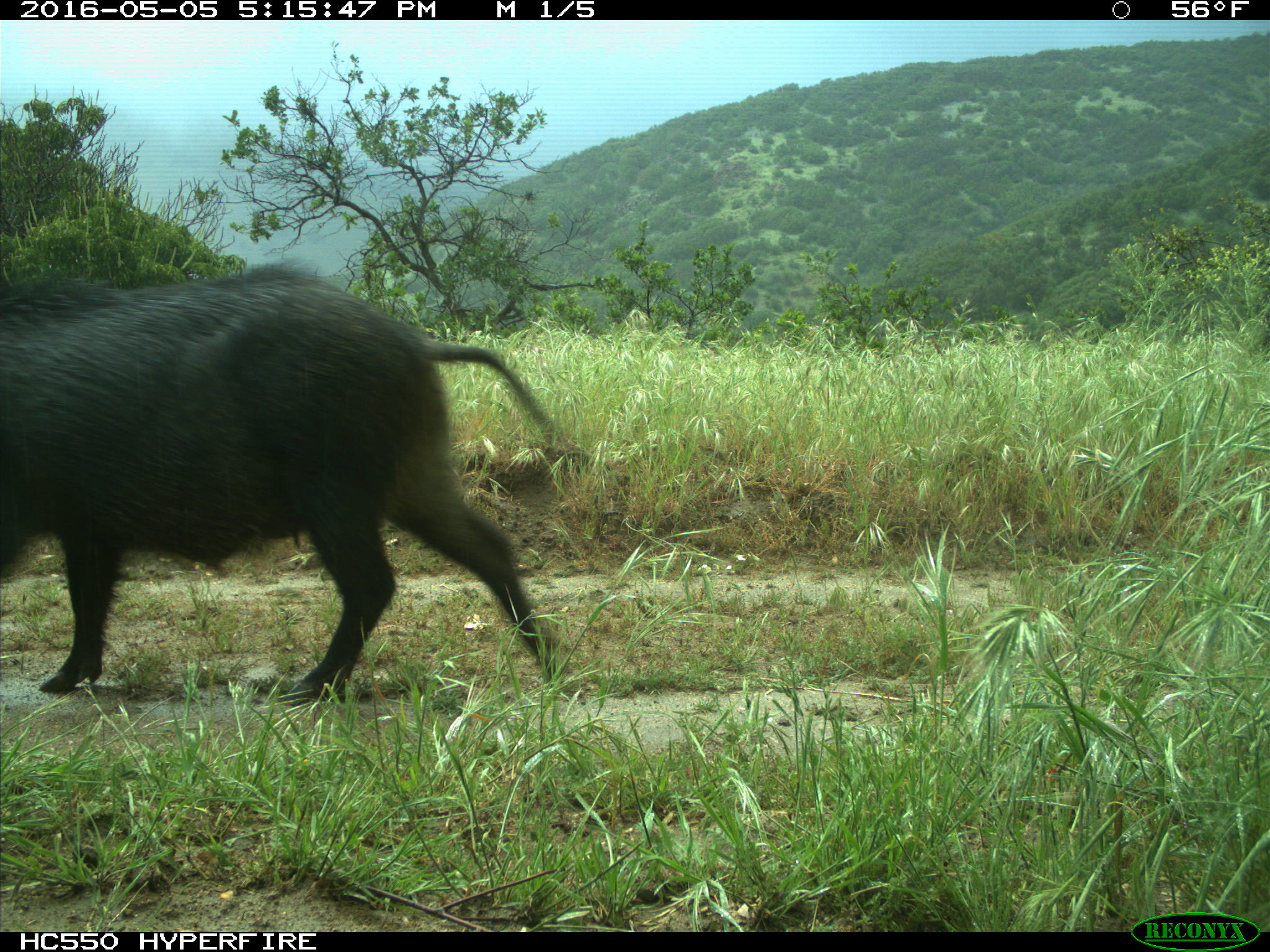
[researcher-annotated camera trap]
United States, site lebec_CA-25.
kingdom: Animalia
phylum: Chordata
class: Mammalia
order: Artiodactyla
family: Suidae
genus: Sus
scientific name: Sus scrofa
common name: wild boar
Sus scrofa (wild boar).